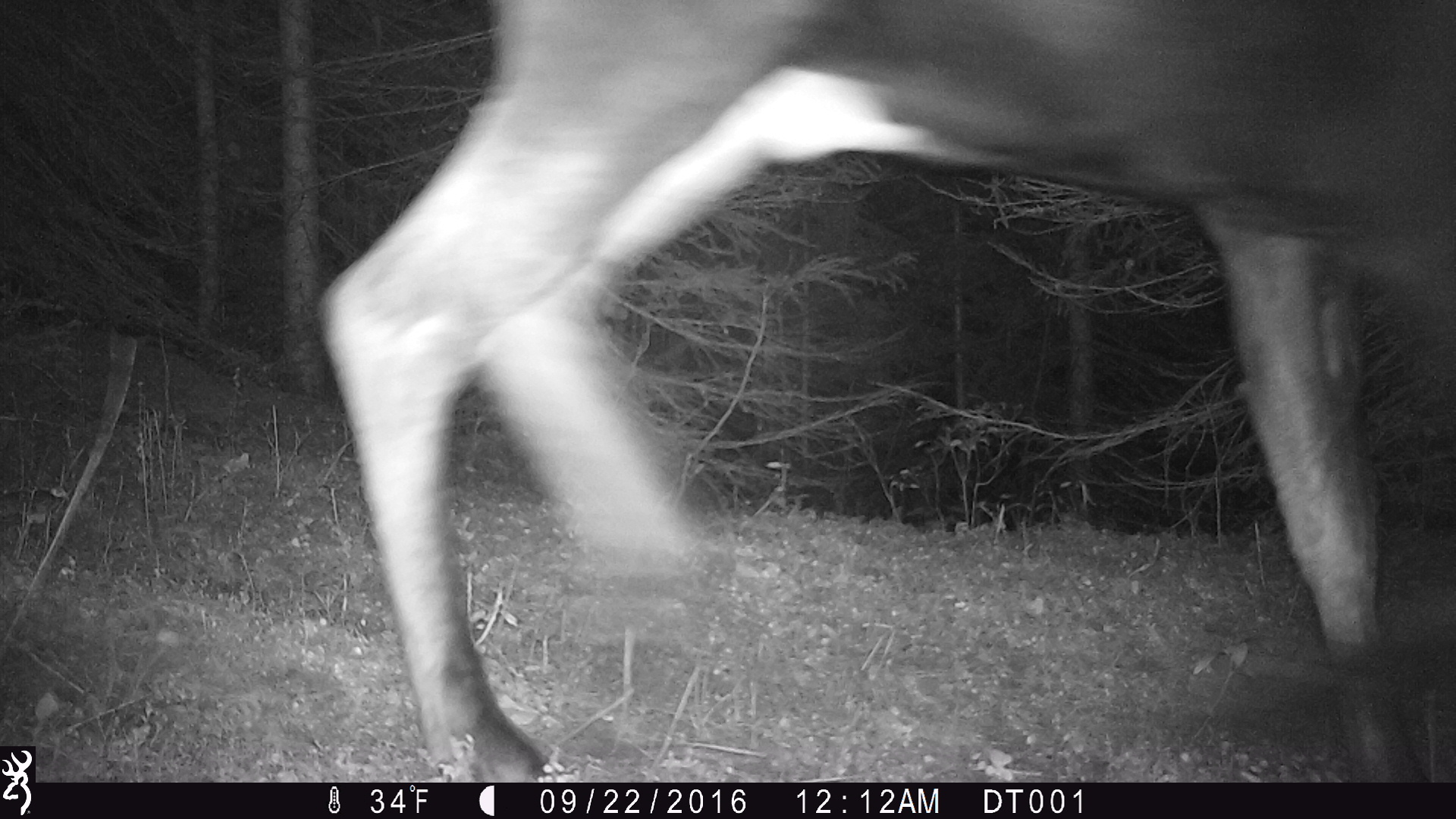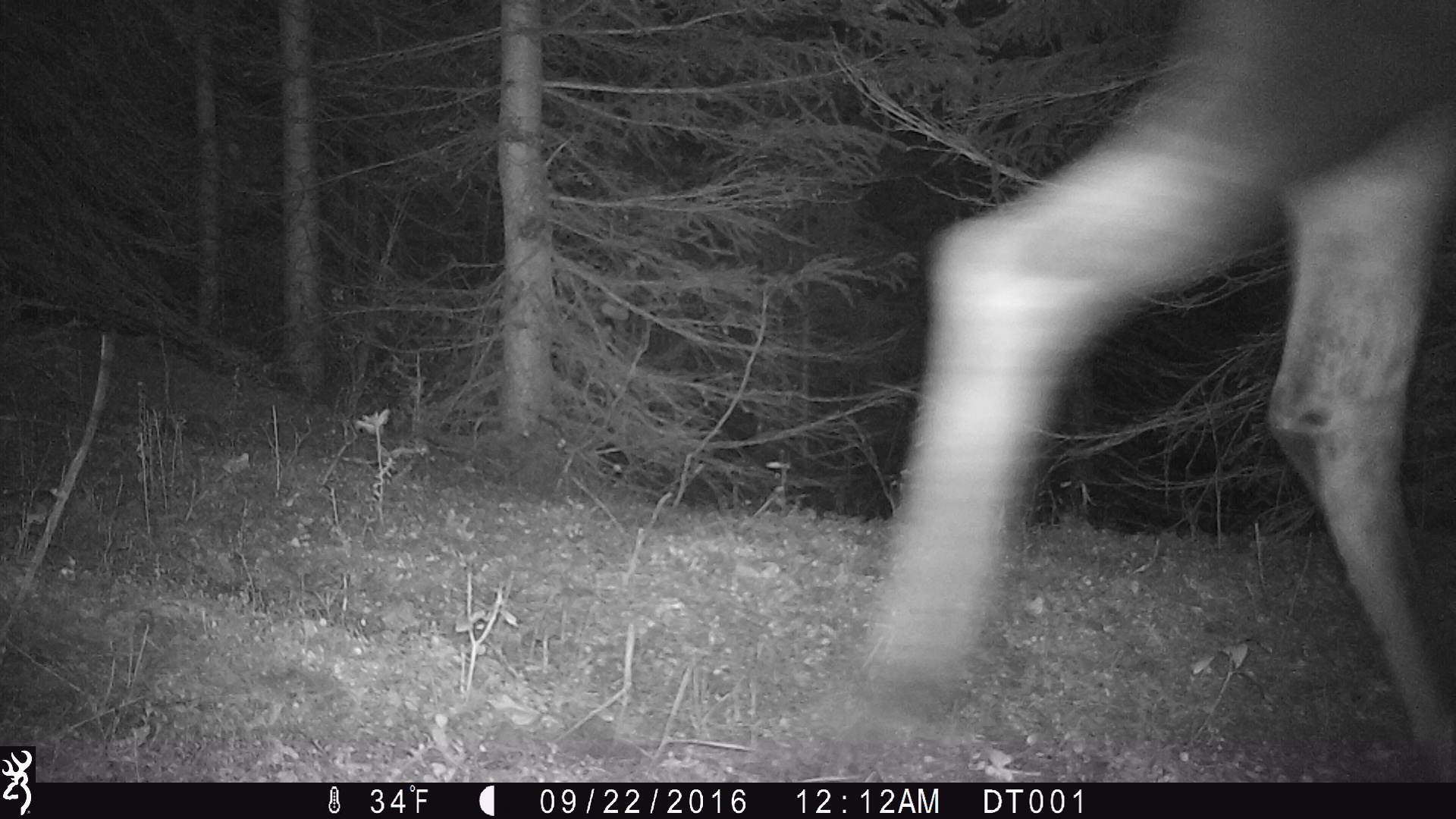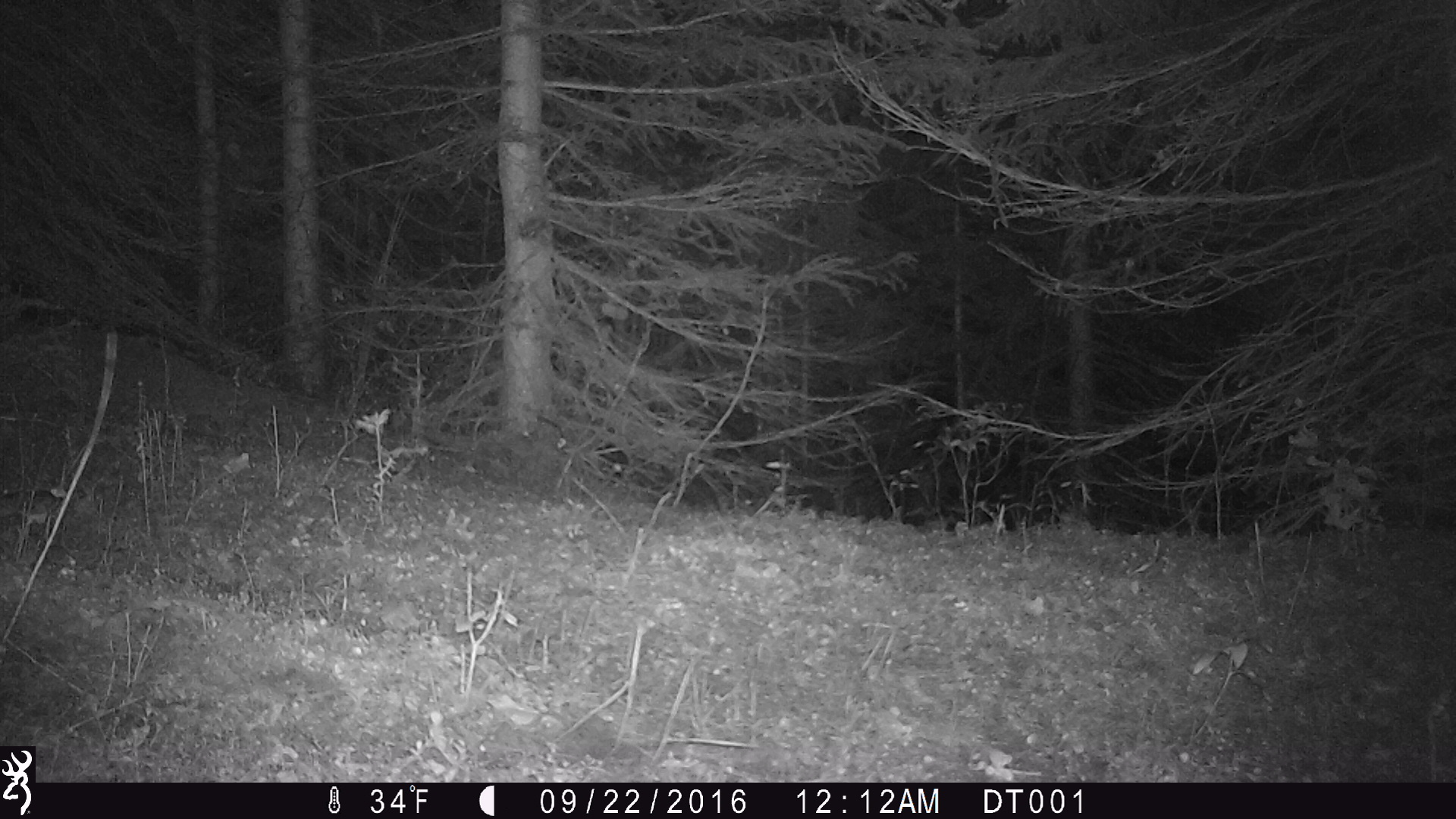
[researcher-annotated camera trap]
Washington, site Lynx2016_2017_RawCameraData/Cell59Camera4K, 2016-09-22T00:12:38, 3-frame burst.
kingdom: Animalia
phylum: Chordata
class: Mammalia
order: Artiodactyla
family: Cervidae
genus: Alces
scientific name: Alces alces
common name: moose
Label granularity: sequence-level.